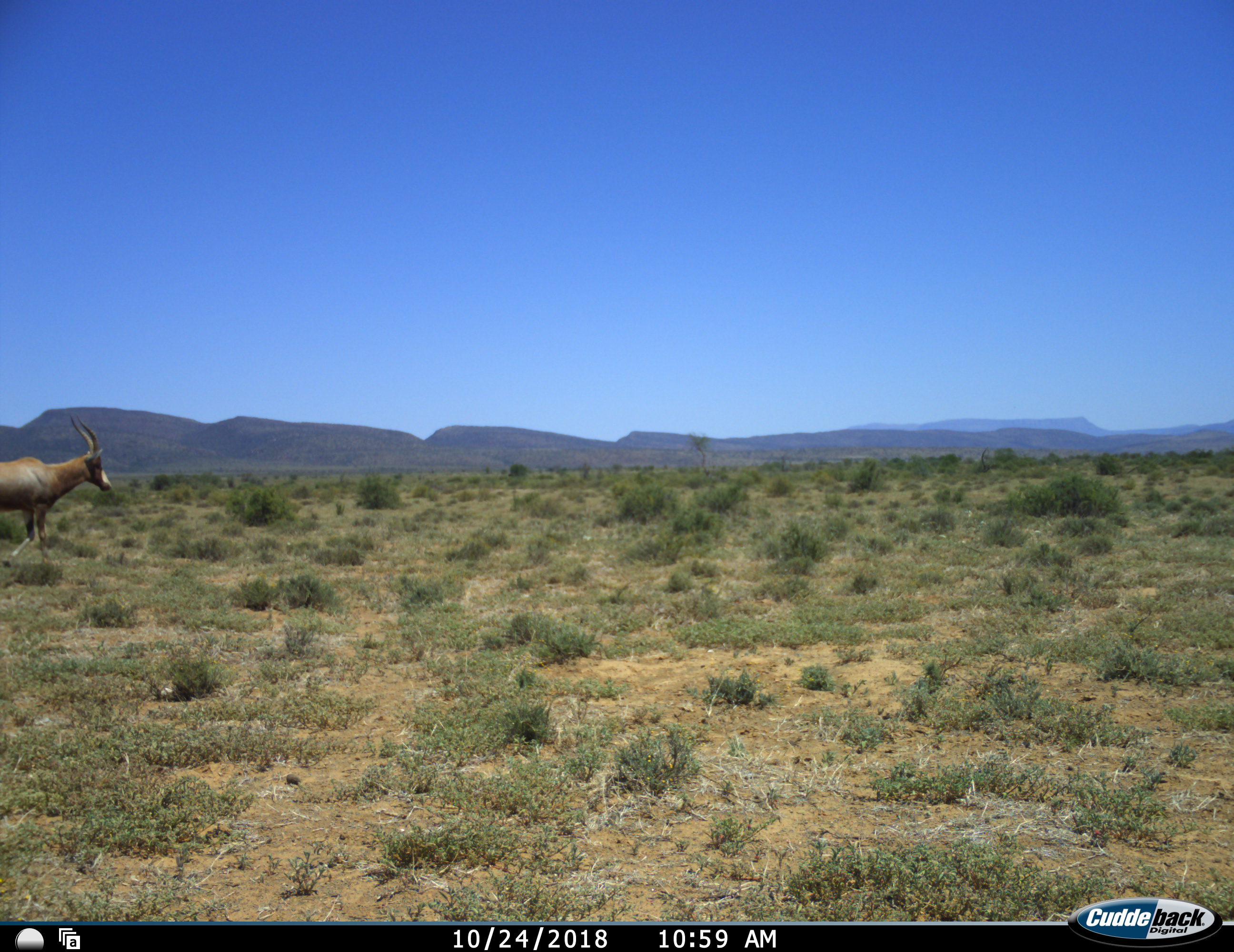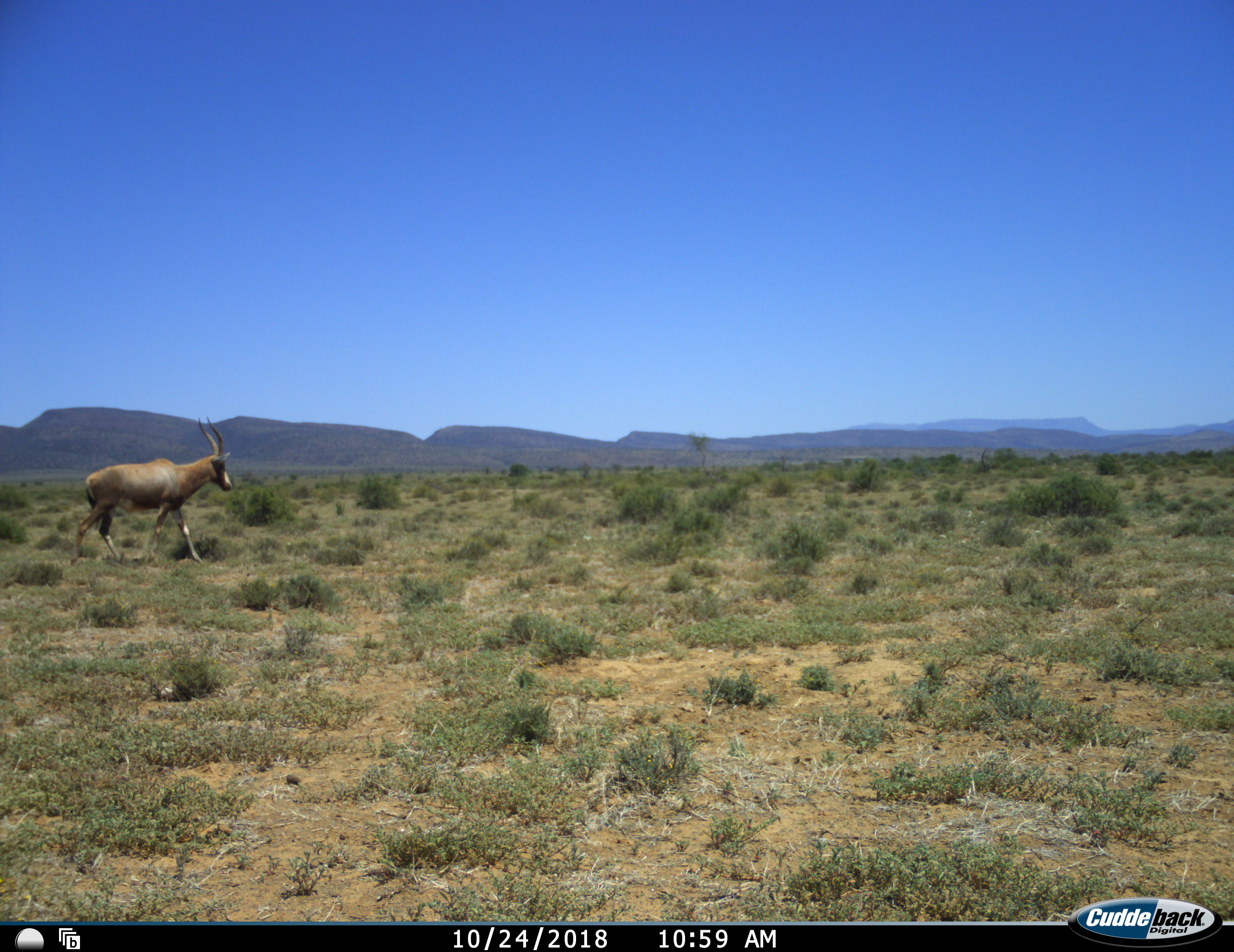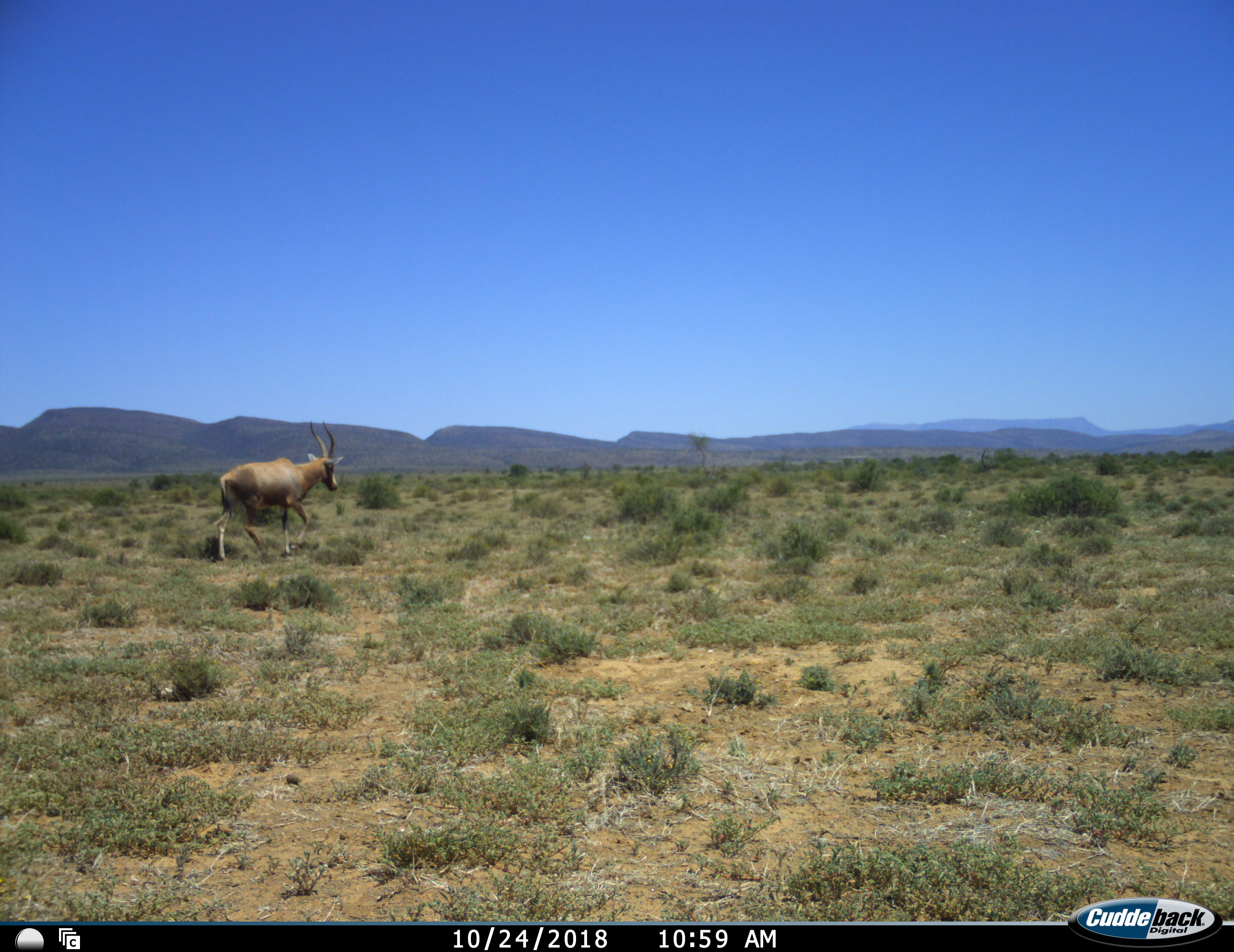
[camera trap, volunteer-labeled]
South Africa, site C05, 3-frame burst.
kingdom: Animalia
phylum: Chordata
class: Mammalia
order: Artiodactyla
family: Bovidae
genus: Damaliscus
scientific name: Damaliscus pygargus phillipsi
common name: blesbok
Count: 1.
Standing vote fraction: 12%.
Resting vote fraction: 0%.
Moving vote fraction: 88%.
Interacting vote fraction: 0%.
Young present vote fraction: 0%.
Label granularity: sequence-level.